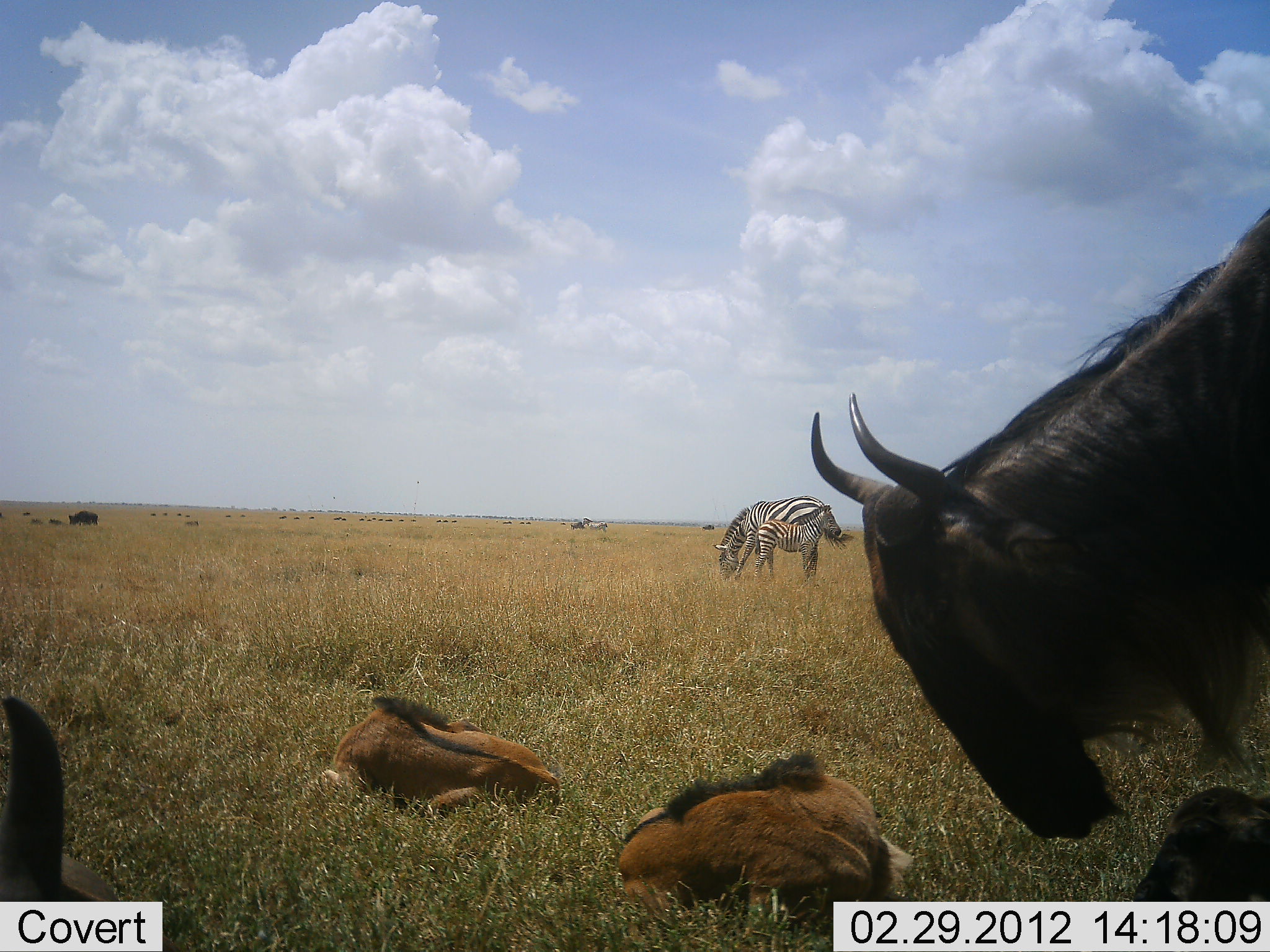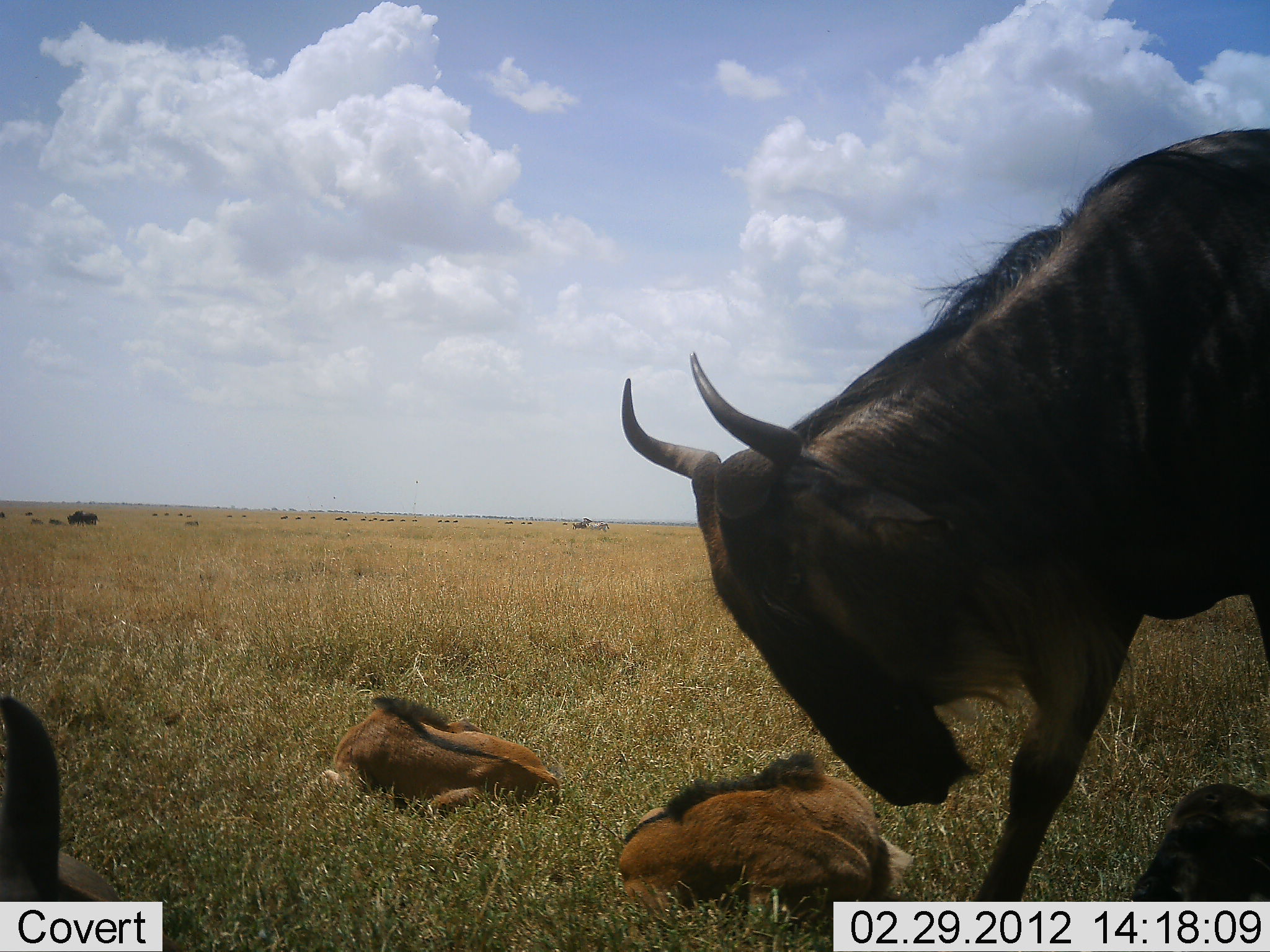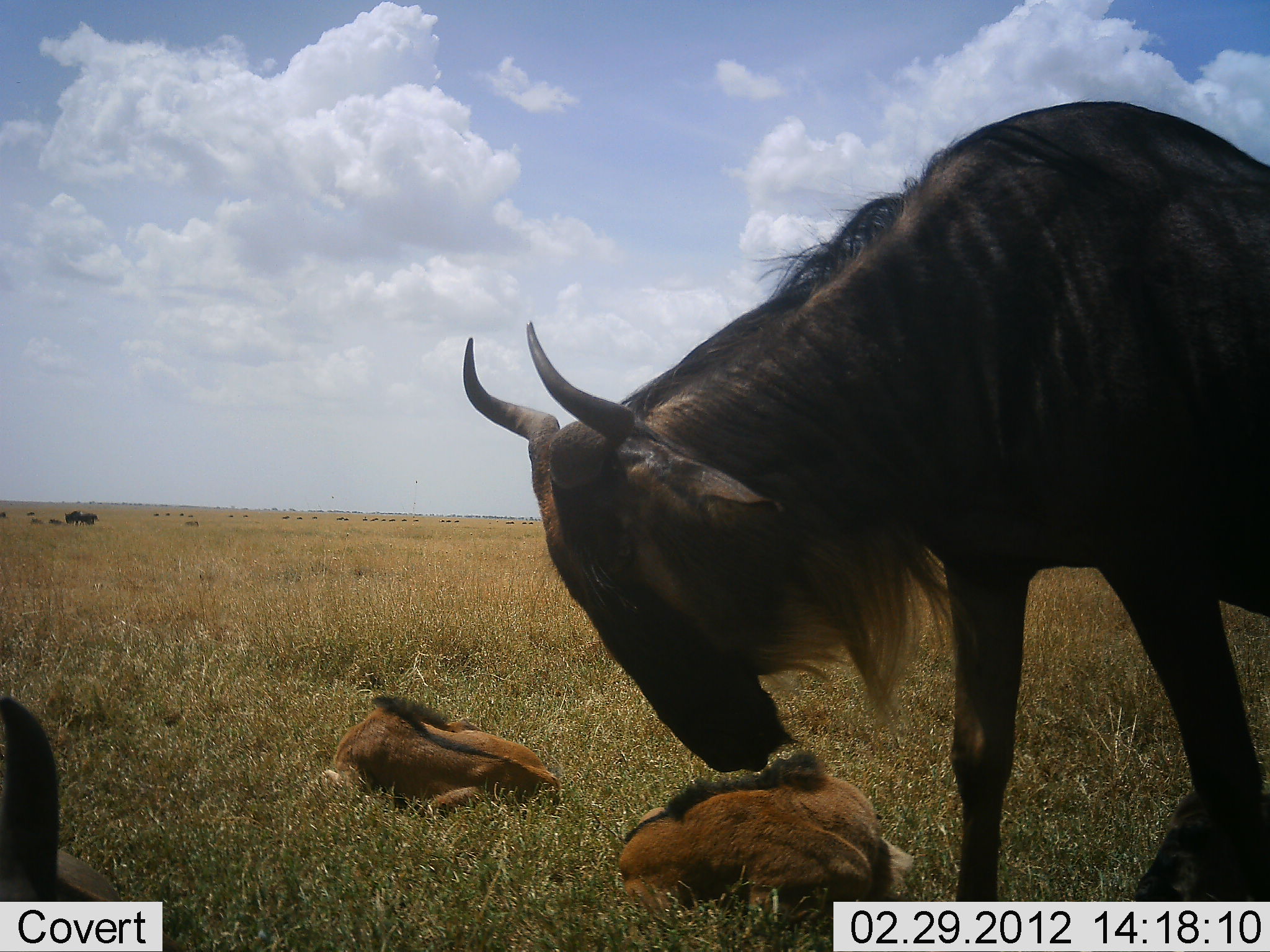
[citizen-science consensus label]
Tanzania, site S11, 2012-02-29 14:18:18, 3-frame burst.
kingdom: Animalia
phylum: Chordata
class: Mammalia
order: Artiodactyla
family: Bovidae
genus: Connochaetes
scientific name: Connochaetes taurinus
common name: blue wildebeest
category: wildebeest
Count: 5.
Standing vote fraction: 61%.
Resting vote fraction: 83%.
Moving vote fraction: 56%.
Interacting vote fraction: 0%.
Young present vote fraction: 89%.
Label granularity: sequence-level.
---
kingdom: Animalia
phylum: Chordata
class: Mammalia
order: Perissodactyla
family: Equidae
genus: Equus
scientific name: Equus quagga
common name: plains zebra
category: zebra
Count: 2.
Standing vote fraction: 93%.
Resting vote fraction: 0%.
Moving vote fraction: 0%.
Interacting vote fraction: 0%.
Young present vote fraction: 73%.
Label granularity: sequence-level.